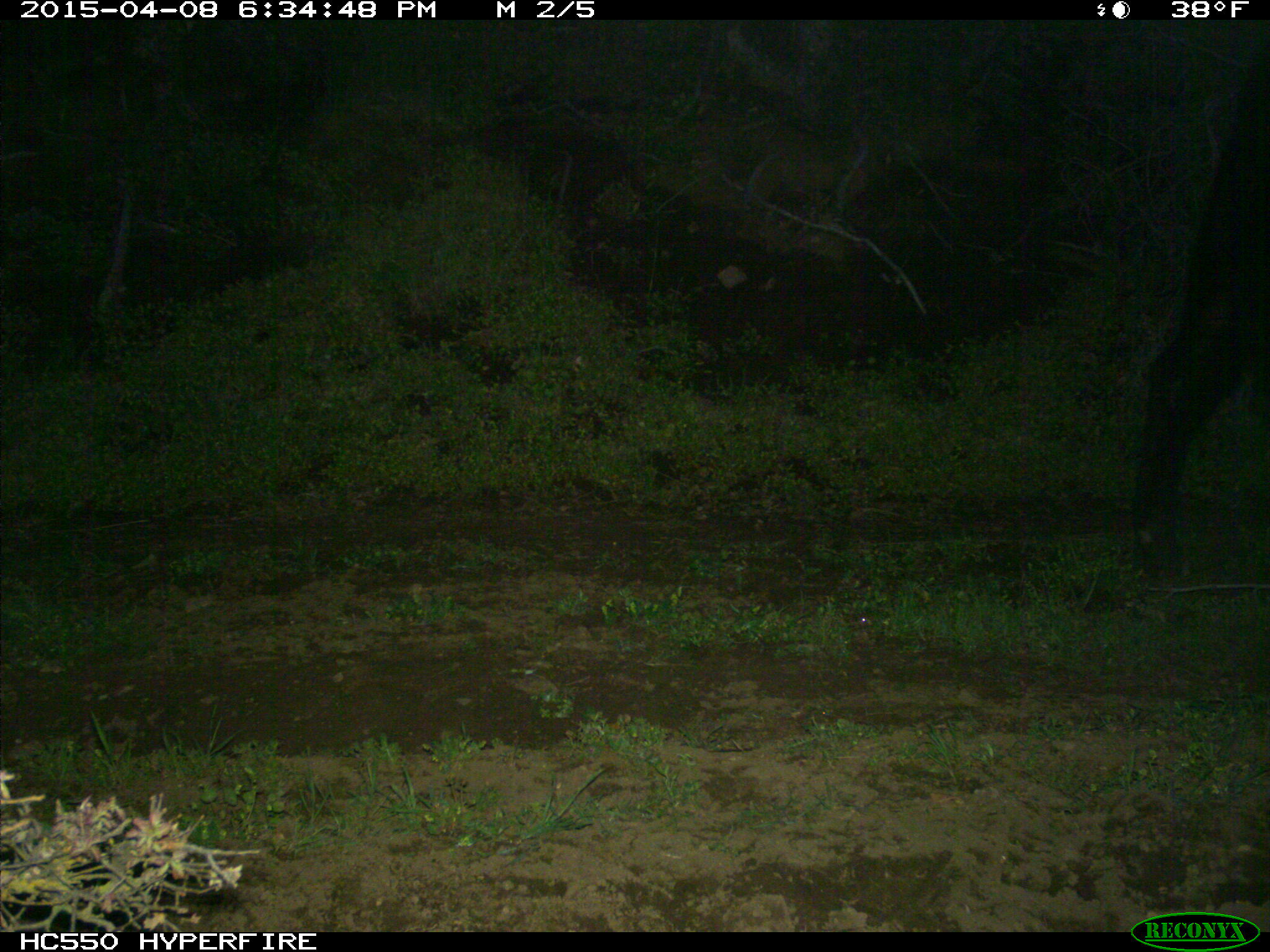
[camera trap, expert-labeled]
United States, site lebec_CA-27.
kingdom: Animalia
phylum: Chordata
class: Mammalia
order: Artiodactyla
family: Bovidae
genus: Bos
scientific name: Bos taurus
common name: domestic cow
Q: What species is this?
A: Bos taurus (domestic cow).